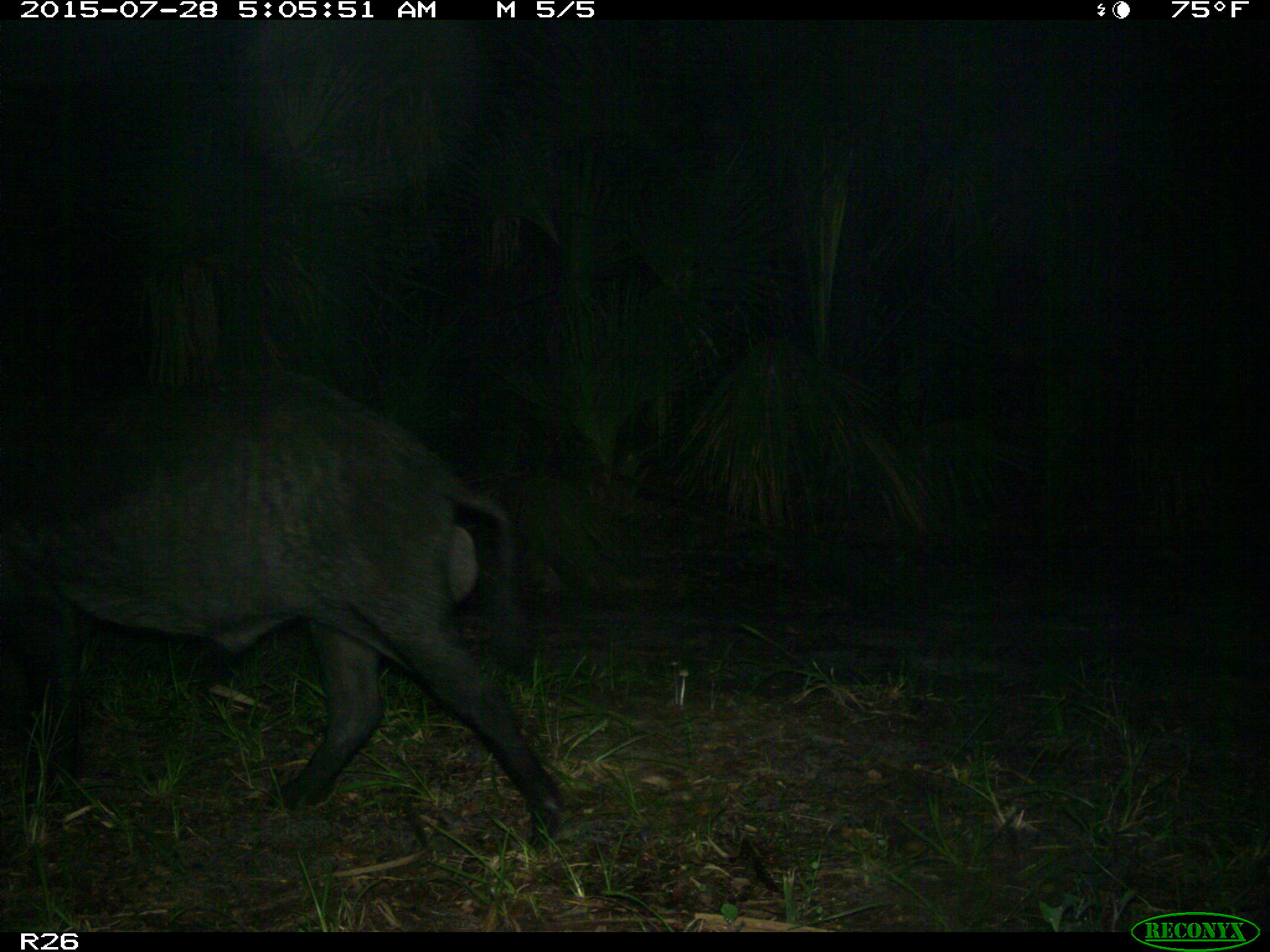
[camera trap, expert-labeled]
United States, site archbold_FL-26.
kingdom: Animalia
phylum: Chordata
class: Mammalia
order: Artiodactyla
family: Suidae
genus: Sus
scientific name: Sus scrofa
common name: wild boar